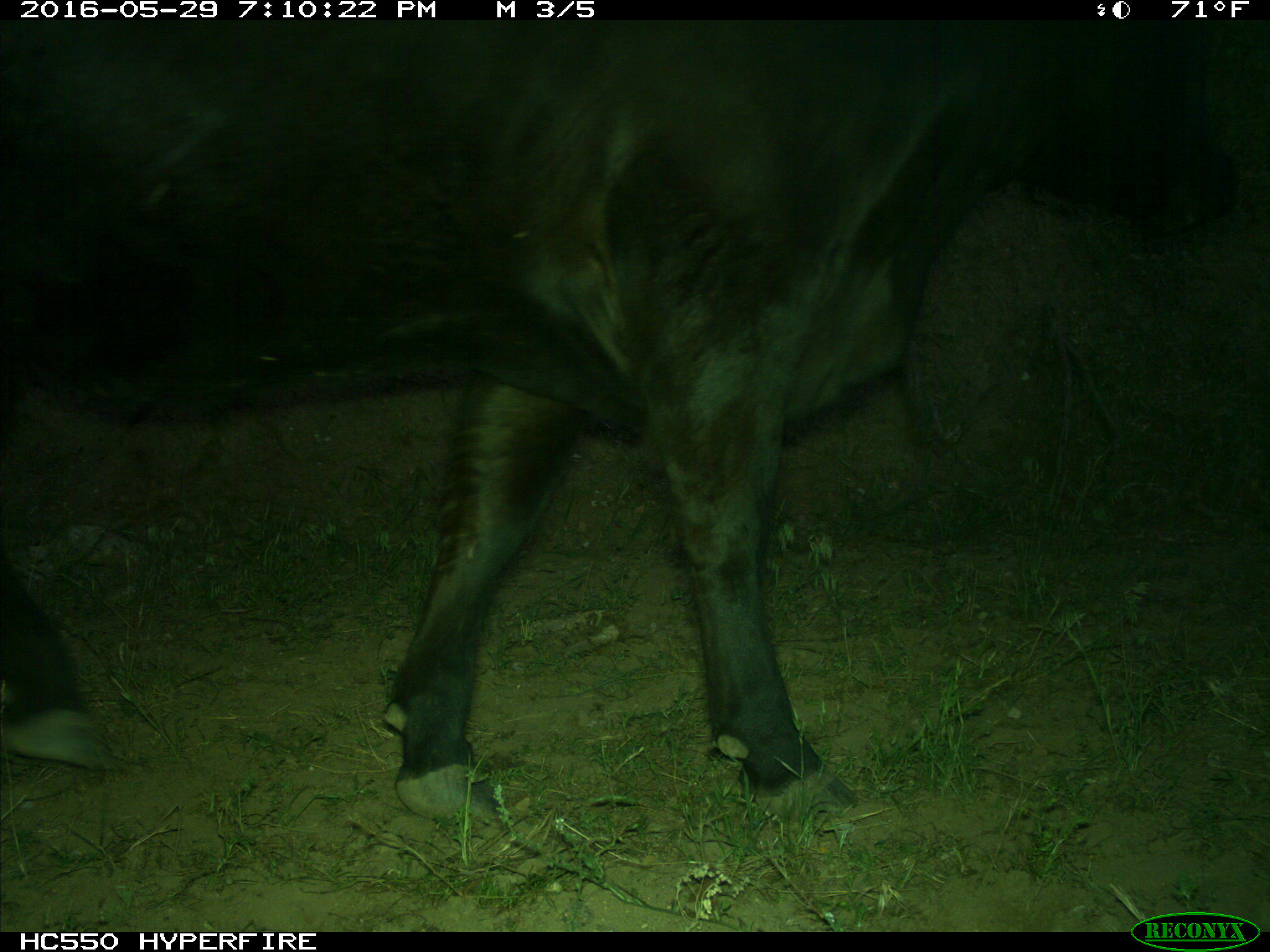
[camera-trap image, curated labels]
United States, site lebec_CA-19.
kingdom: Animalia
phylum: Chordata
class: Mammalia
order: Artiodactyla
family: Bovidae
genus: Bos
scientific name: Bos taurus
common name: domestic cow